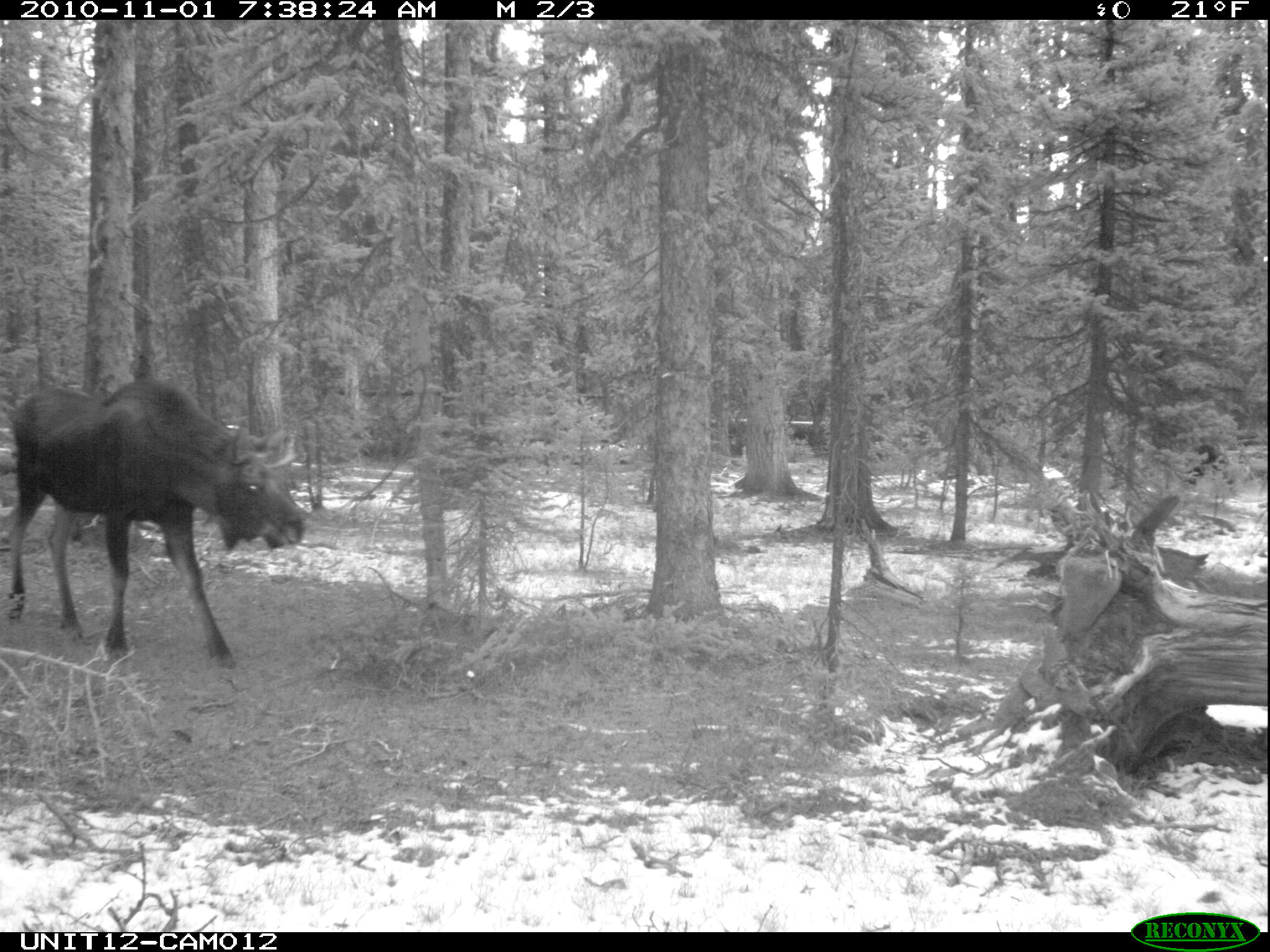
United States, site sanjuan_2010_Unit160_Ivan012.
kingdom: Animalia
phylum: Chordata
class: Mammalia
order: Artiodactyla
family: Cervidae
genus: Alces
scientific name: Alces alces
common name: moose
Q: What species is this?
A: Alces alces (moose).